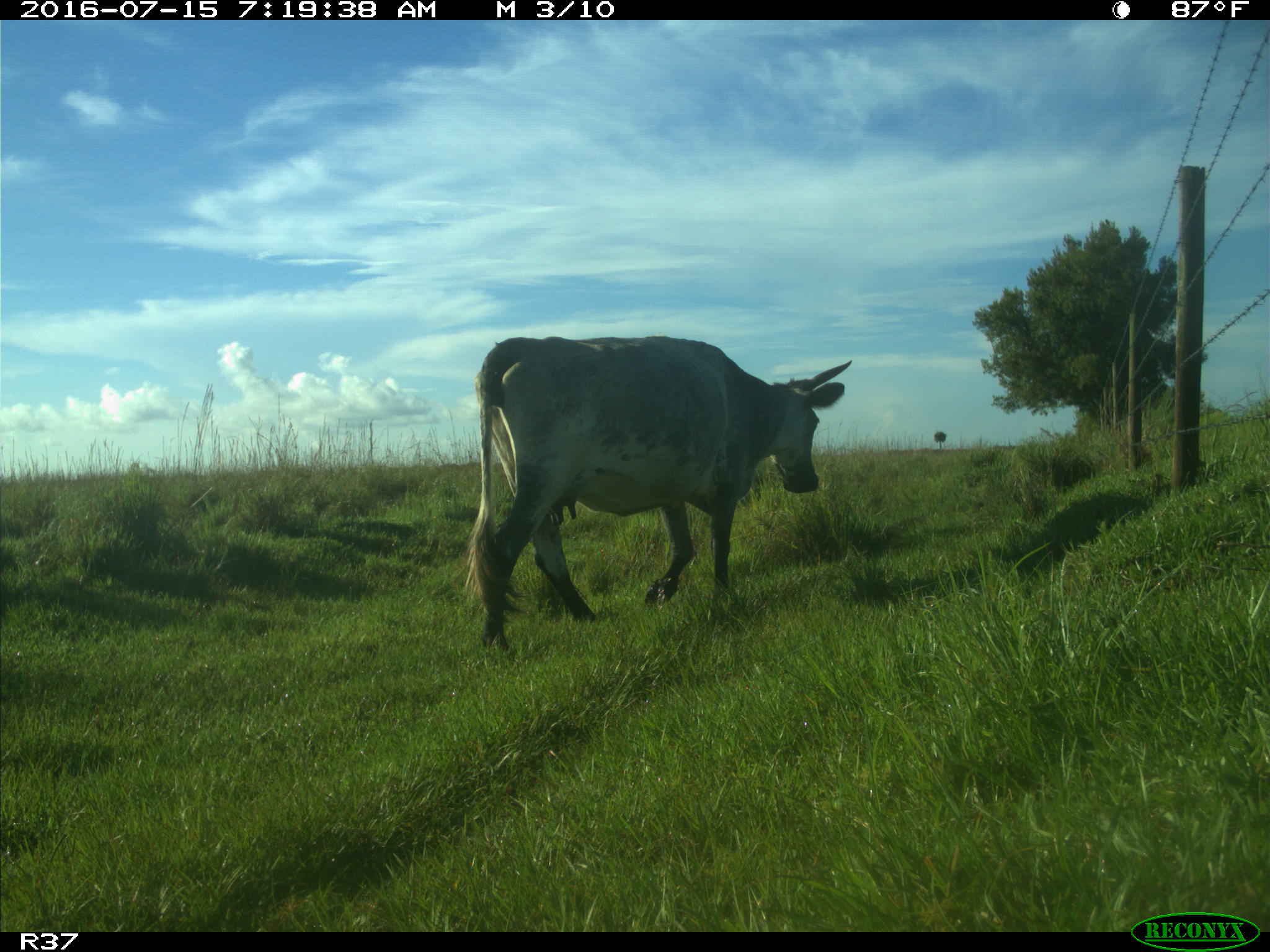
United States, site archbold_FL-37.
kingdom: Animalia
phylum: Chordata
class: Mammalia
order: Artiodactyla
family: Bovidae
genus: Bos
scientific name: Bos taurus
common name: domestic cow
Bos taurus (domestic cow).